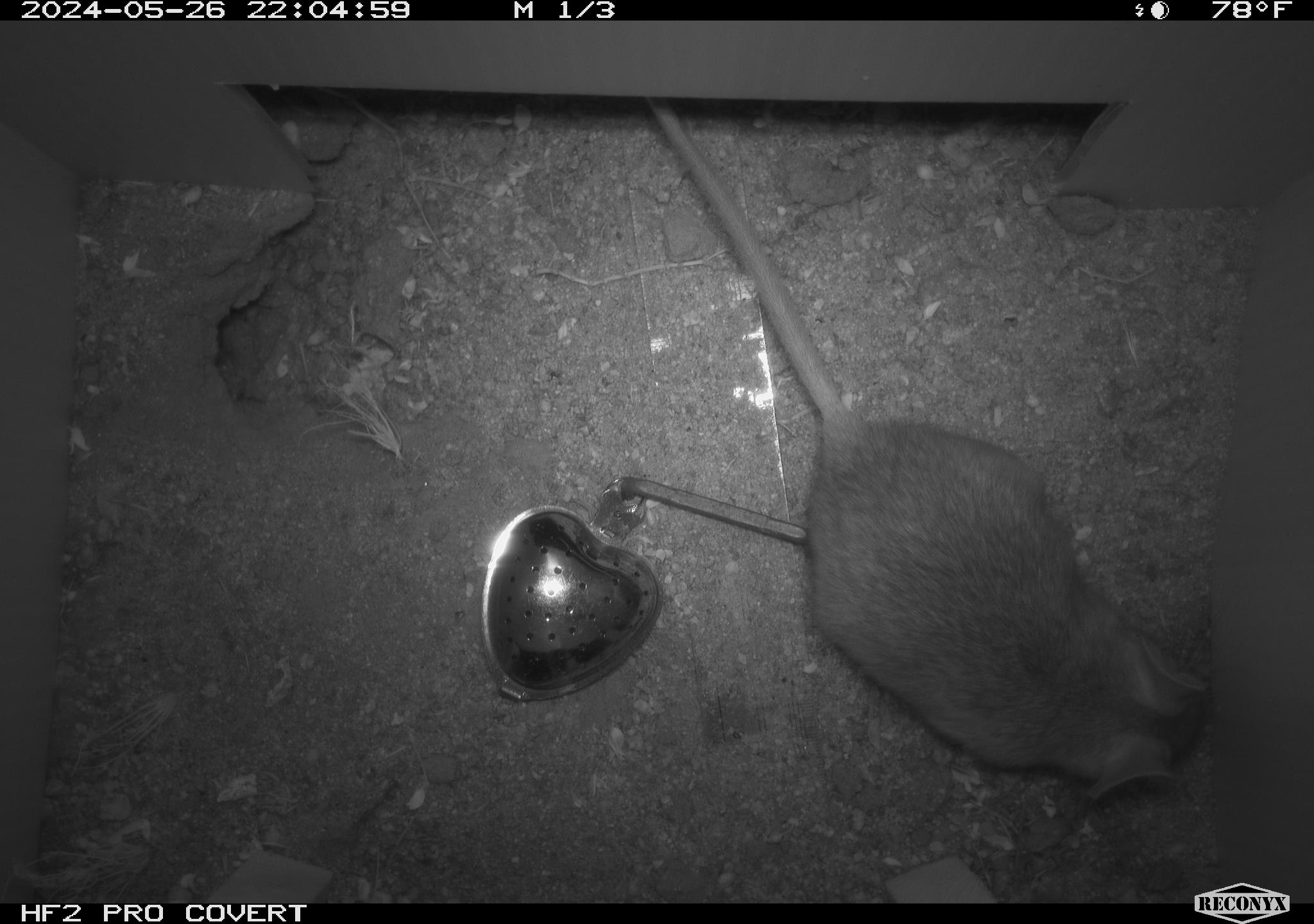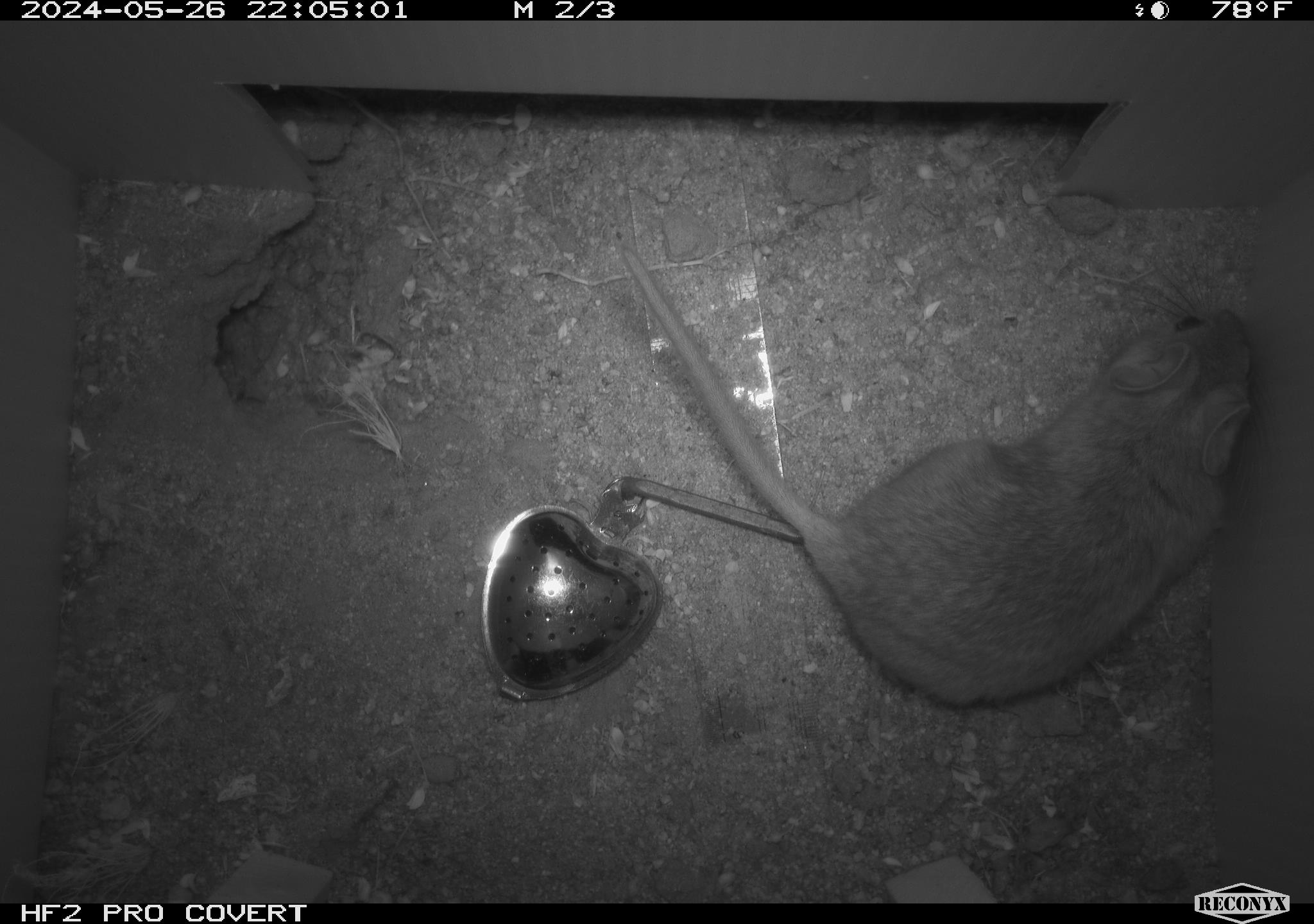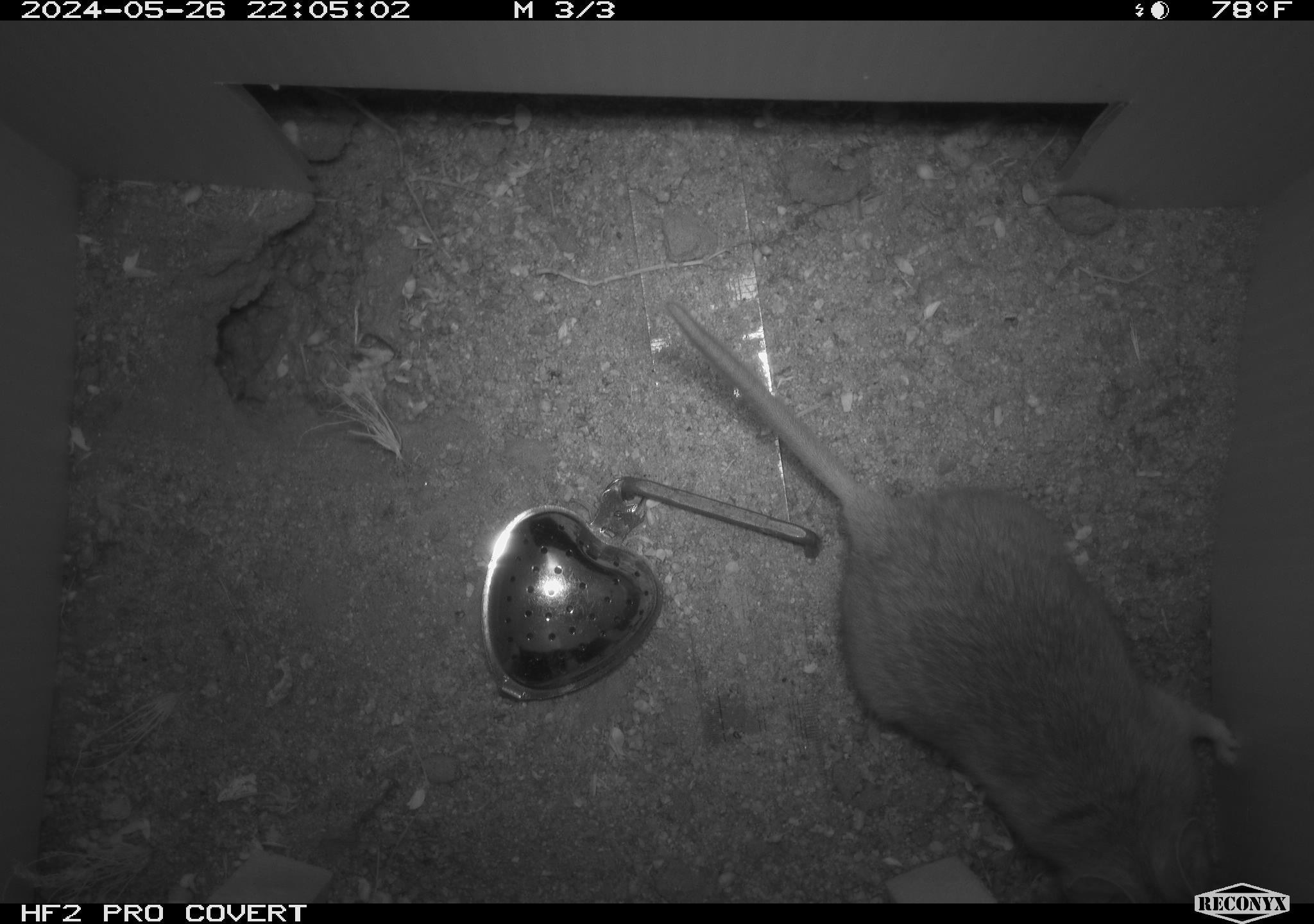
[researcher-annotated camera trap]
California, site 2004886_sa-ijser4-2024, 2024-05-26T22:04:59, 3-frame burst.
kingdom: Animalia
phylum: Chordata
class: Mammalia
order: Rodentia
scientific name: Rodentia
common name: woodrat or rat or mouse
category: woodrat or rat or mouse species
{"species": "woodrat or rat or mouse species (woodrat or rat or mouse) (Rodentia)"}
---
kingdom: Animalia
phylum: Chordata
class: Mammalia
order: Rodentia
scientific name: Rodentia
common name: woodrat or rat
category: woodrat or rat species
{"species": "woodrat or rat species (woodrat or rat) (Rodentia)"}